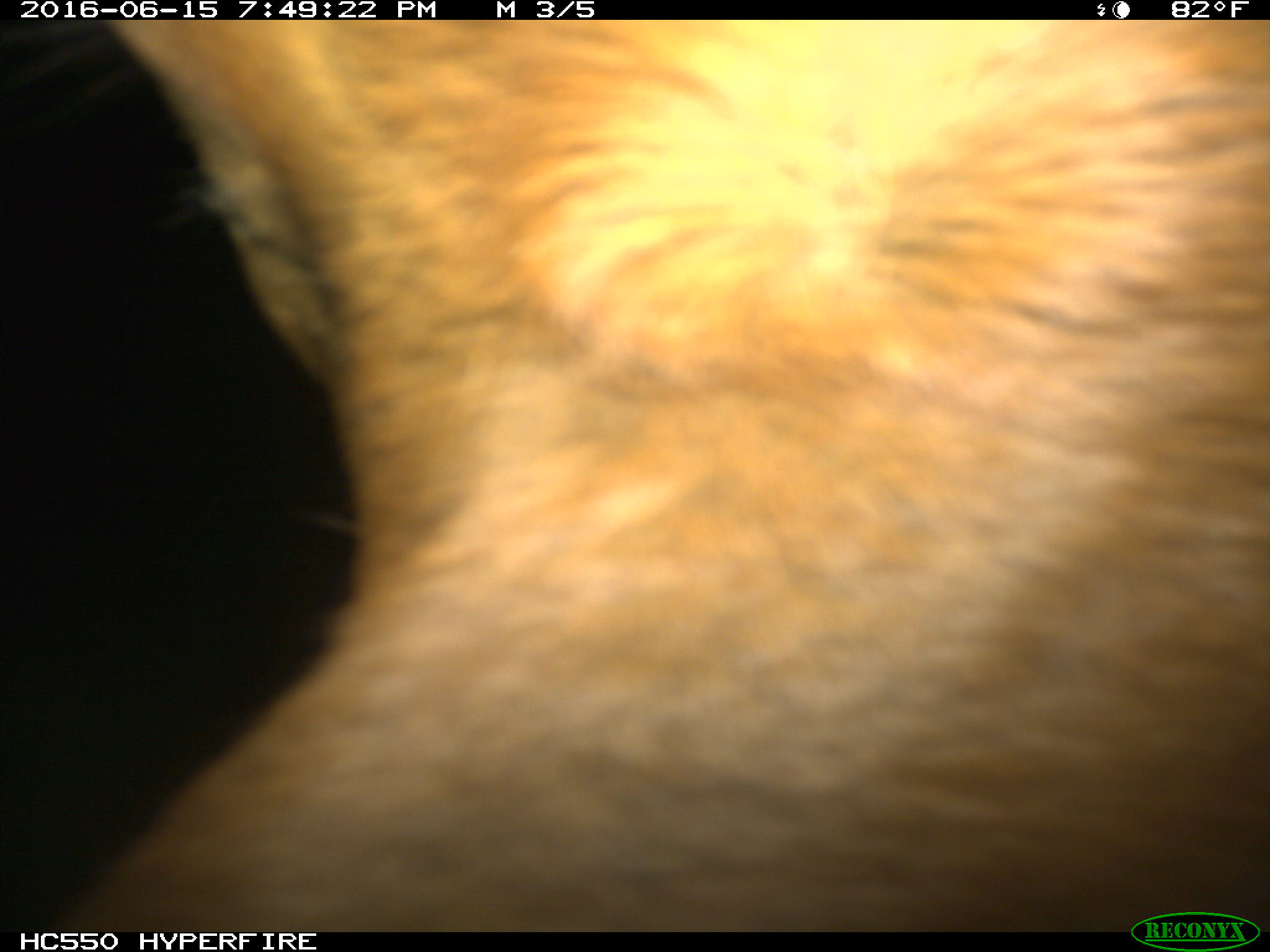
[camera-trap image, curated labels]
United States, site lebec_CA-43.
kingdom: Animalia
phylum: Chordata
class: Mammalia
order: Artiodactyla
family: Bovidae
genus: Bos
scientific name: Bos taurus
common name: domestic cow